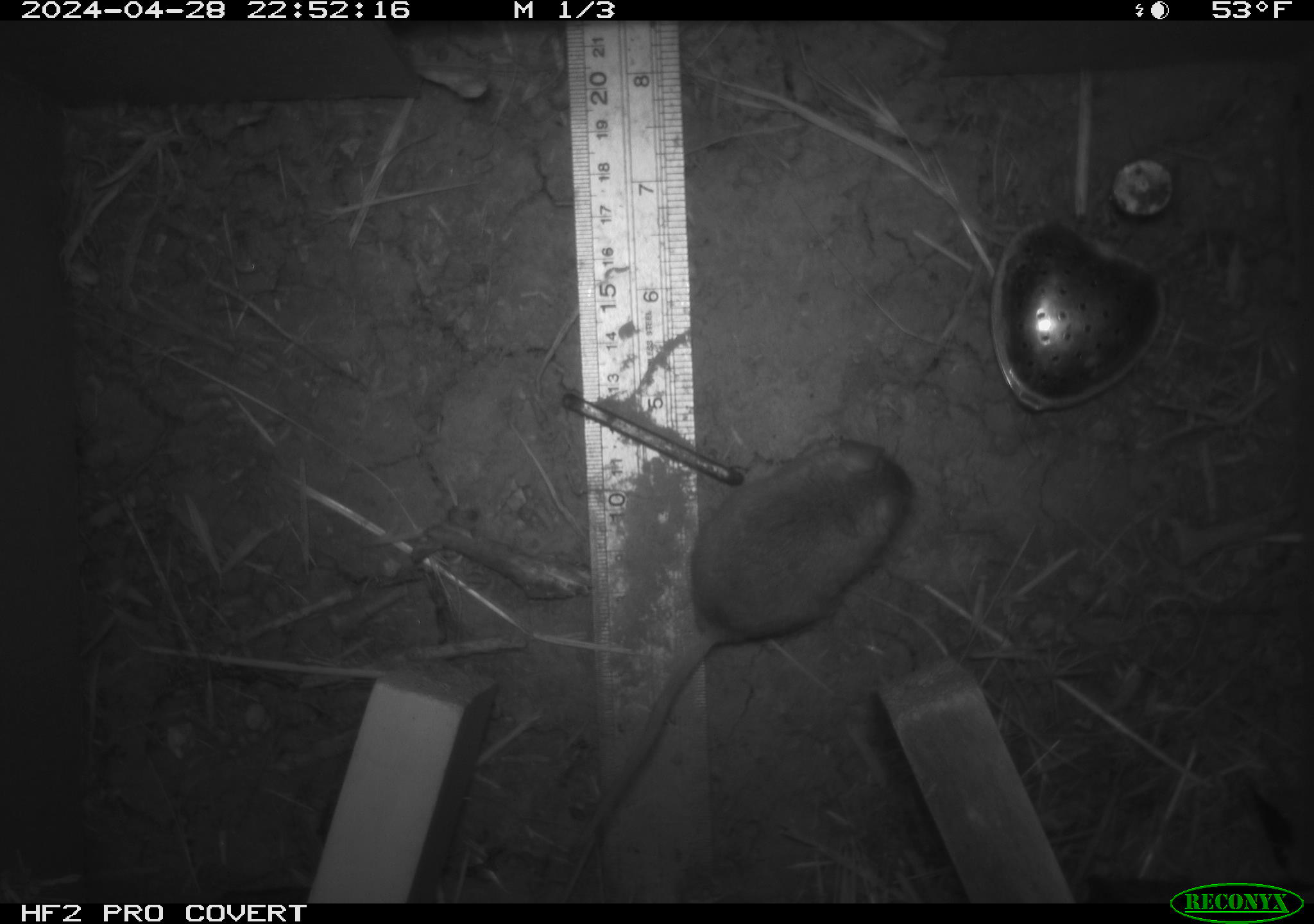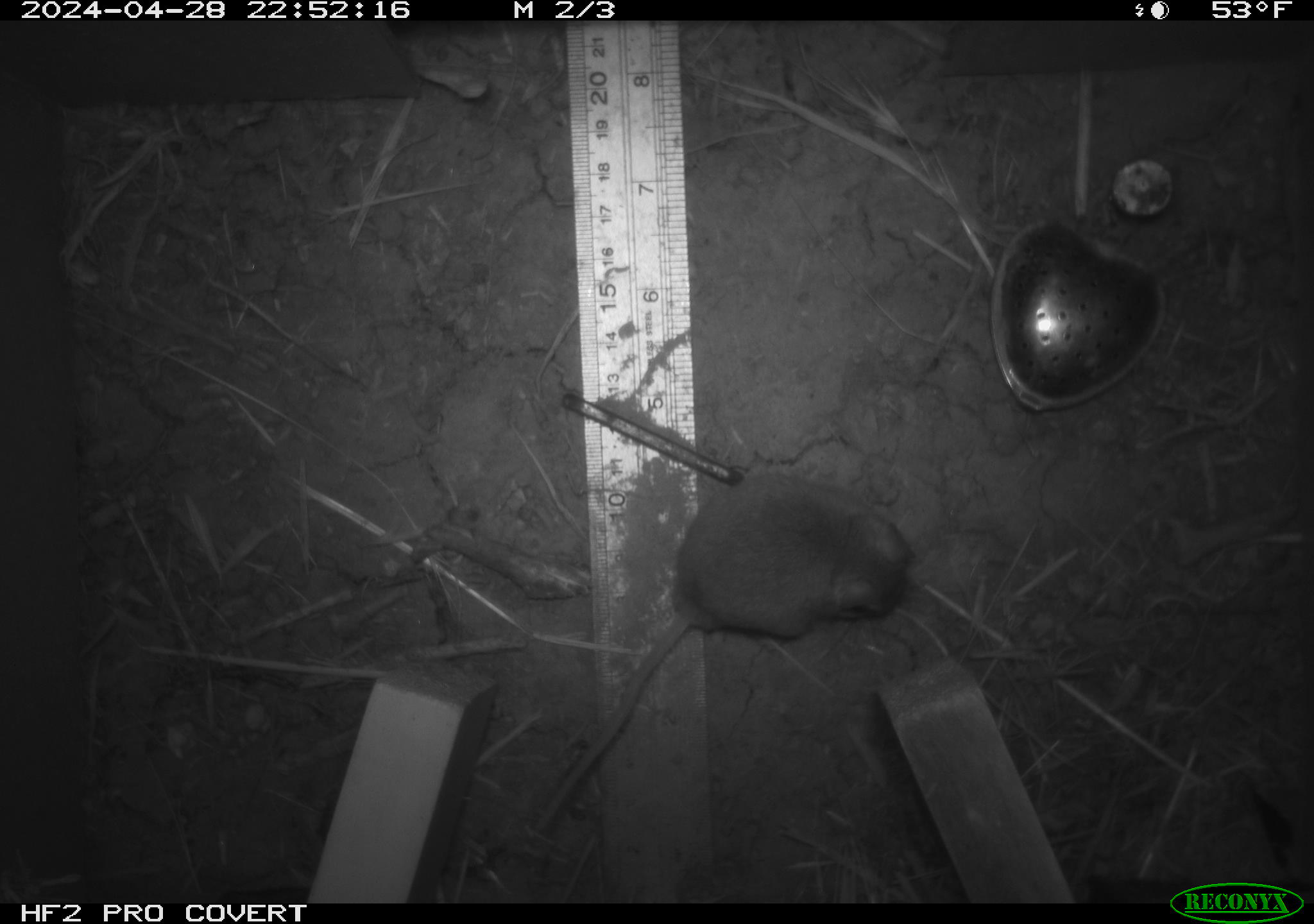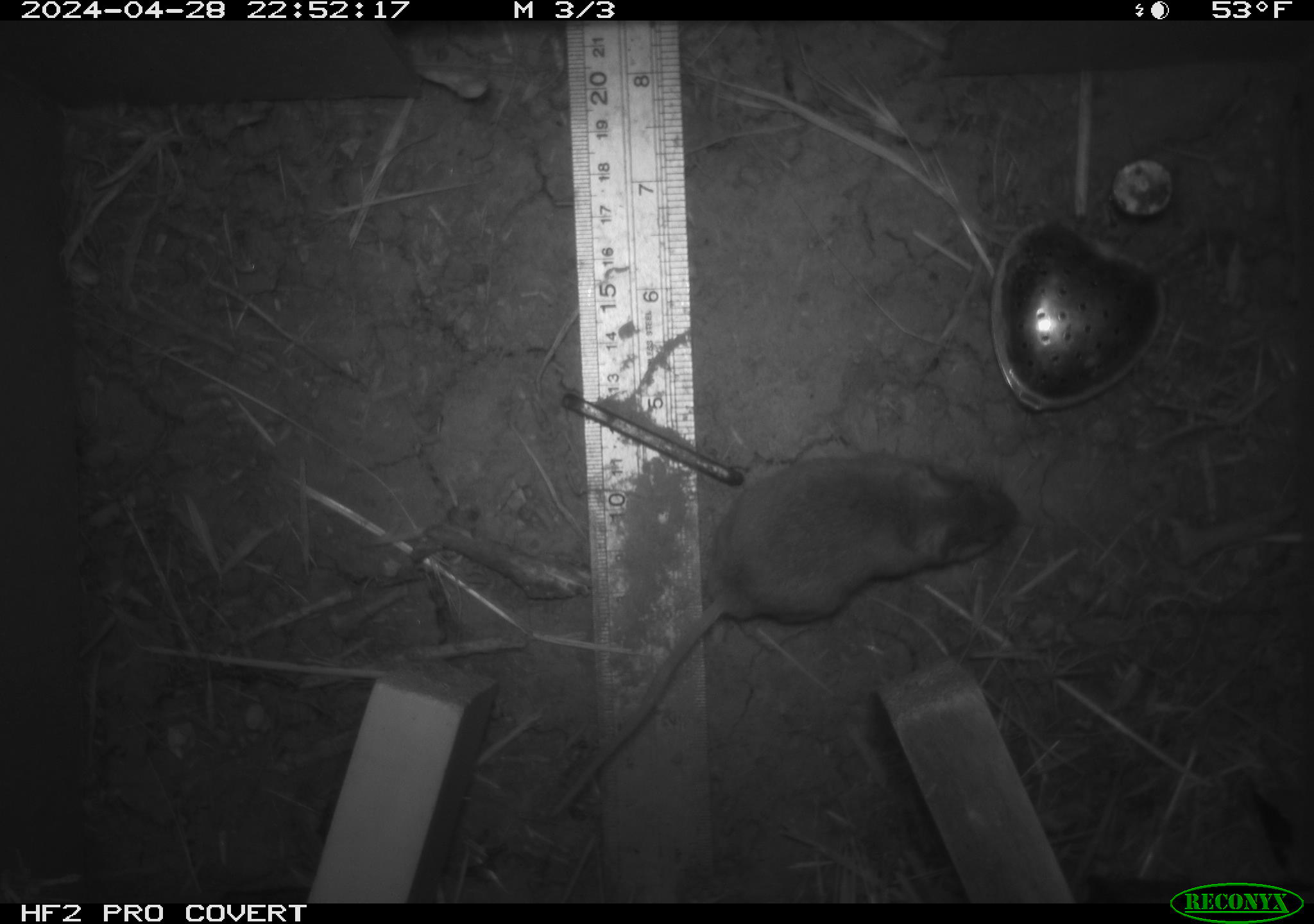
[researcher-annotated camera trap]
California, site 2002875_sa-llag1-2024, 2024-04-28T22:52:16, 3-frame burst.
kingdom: Animalia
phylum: Chordata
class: Mammalia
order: Rodentia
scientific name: Rodentia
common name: mouse species